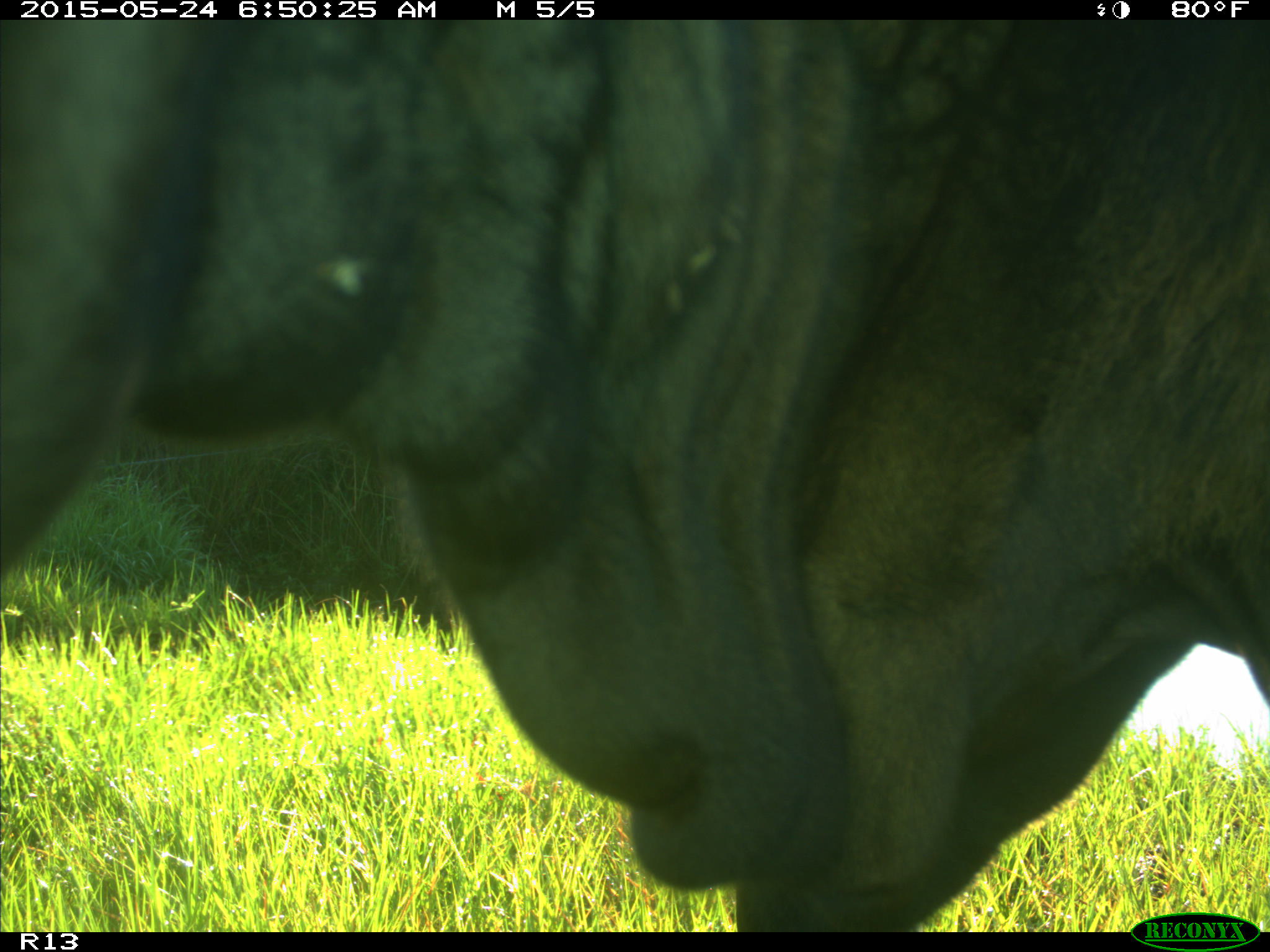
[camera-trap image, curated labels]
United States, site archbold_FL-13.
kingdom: Animalia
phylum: Chordata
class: Mammalia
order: Artiodactyla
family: Bovidae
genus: Bos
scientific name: Bos taurus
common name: domestic cow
Bos taurus (domestic cow).